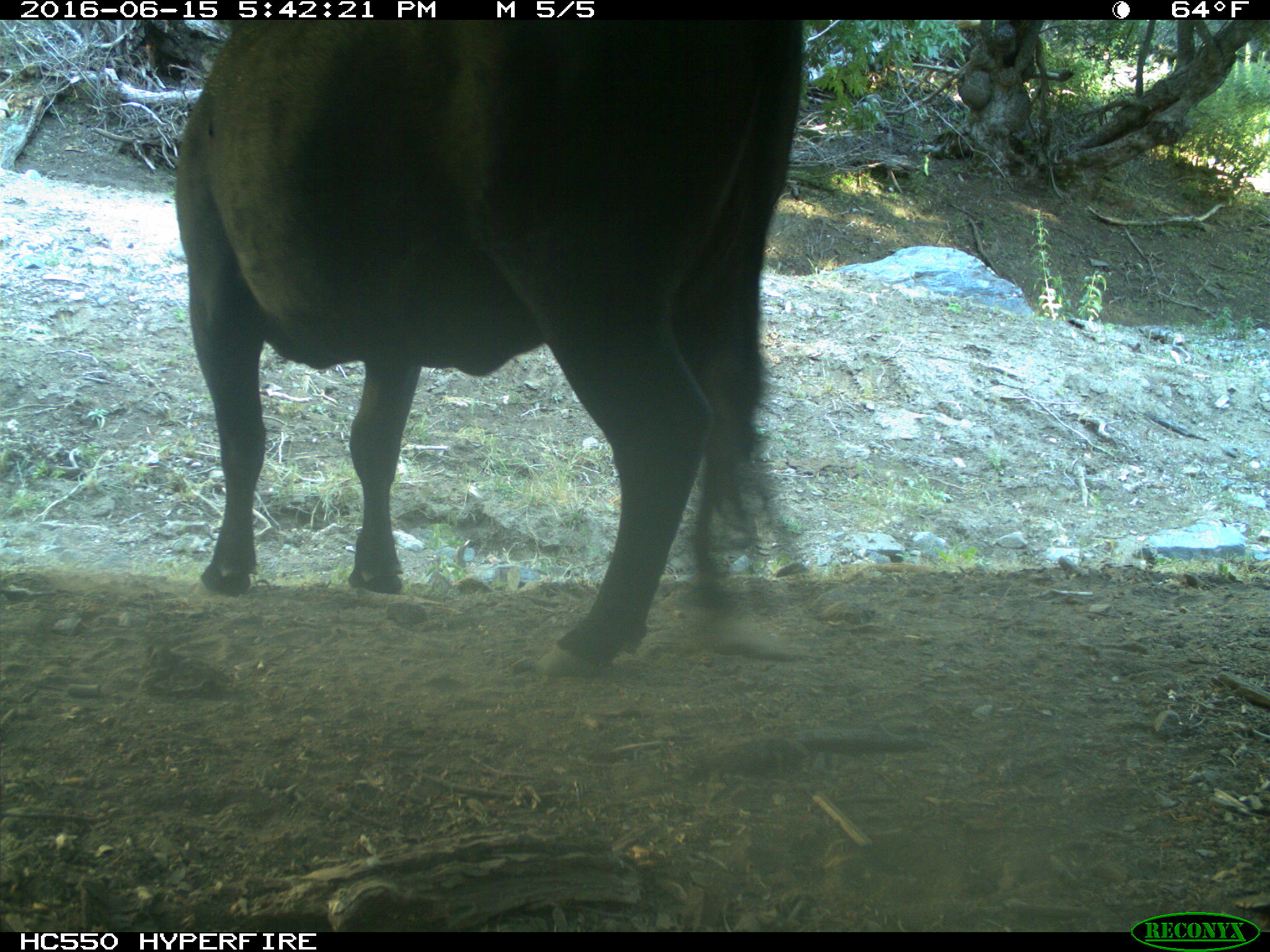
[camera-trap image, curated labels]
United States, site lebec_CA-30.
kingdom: Animalia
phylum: Chordata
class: Mammalia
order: Artiodactyla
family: Bovidae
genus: Bos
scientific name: Bos taurus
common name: domestic cow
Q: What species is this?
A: Bos taurus (domestic cow).